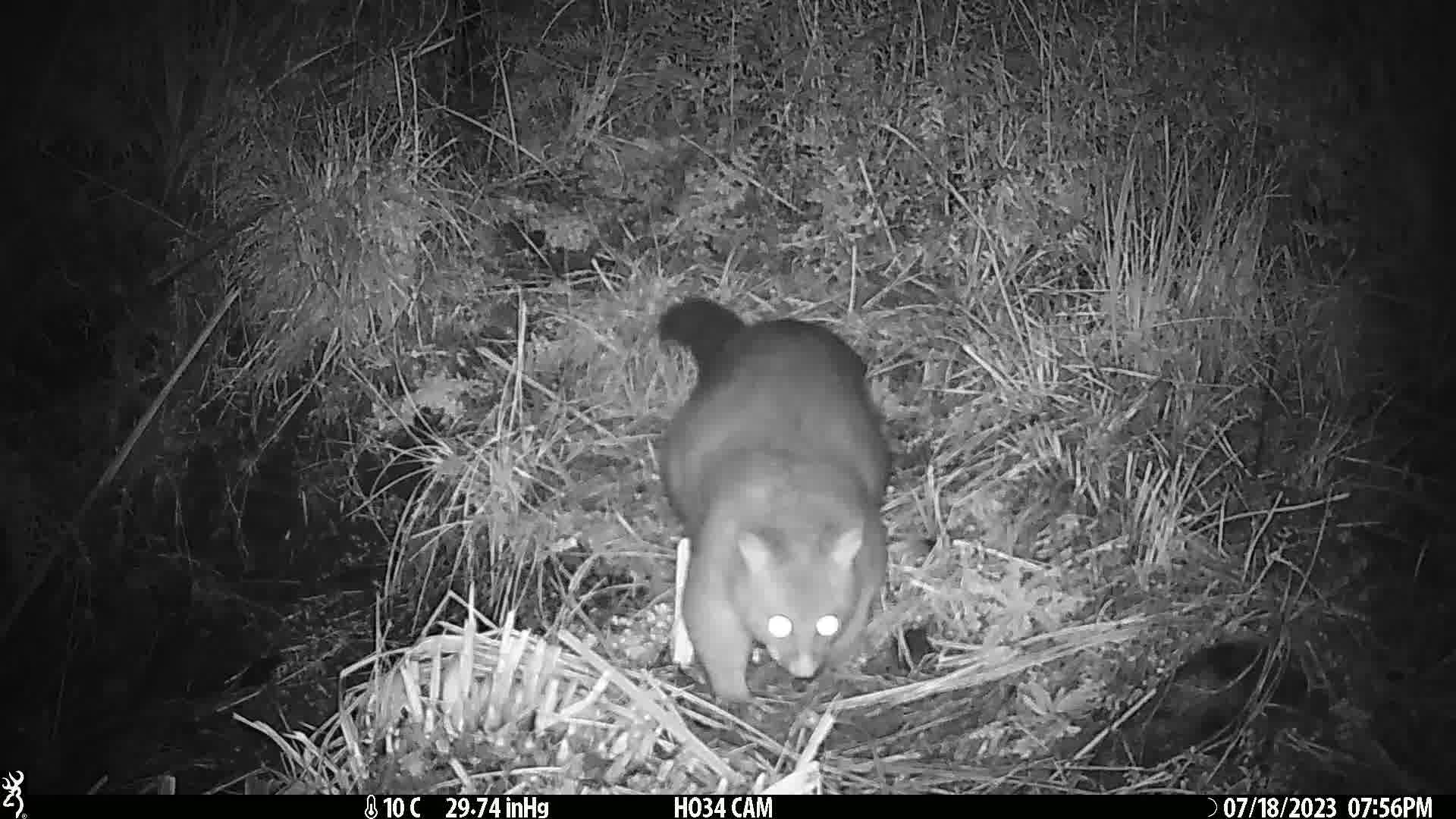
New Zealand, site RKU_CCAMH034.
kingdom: Animalia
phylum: Chordata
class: Mammalia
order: Diprotodontia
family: Phalangeridae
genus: Trichosurus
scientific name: Trichosurus vulpecula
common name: common brushtail possum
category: possum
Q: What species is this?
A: Possum (common brushtail possum) (Trichosurus vulpecula).